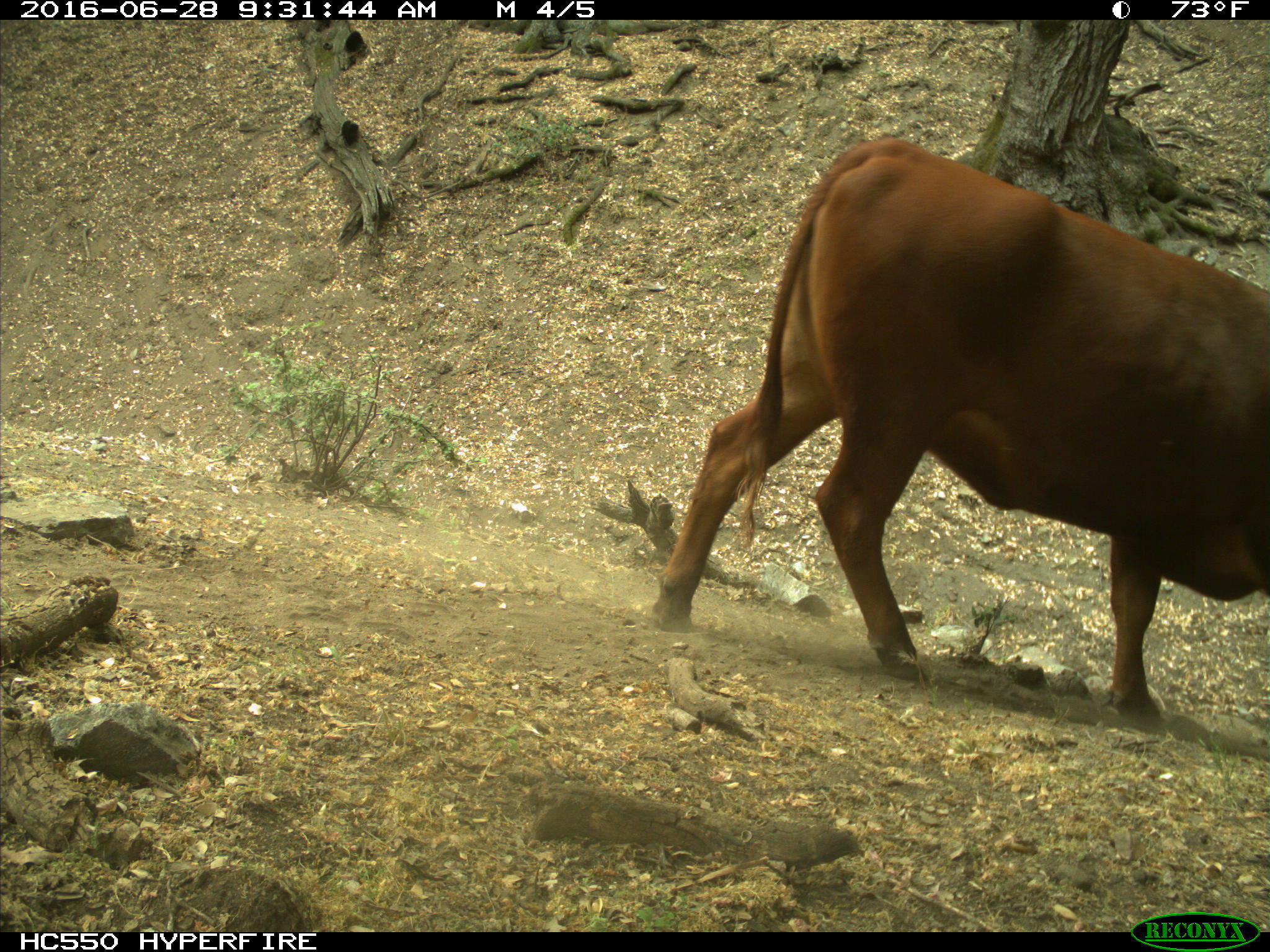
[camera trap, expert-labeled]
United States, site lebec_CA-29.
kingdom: Animalia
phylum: Chordata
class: Mammalia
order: Artiodactyla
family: Bovidae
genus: Bos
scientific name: Bos taurus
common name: domestic cow